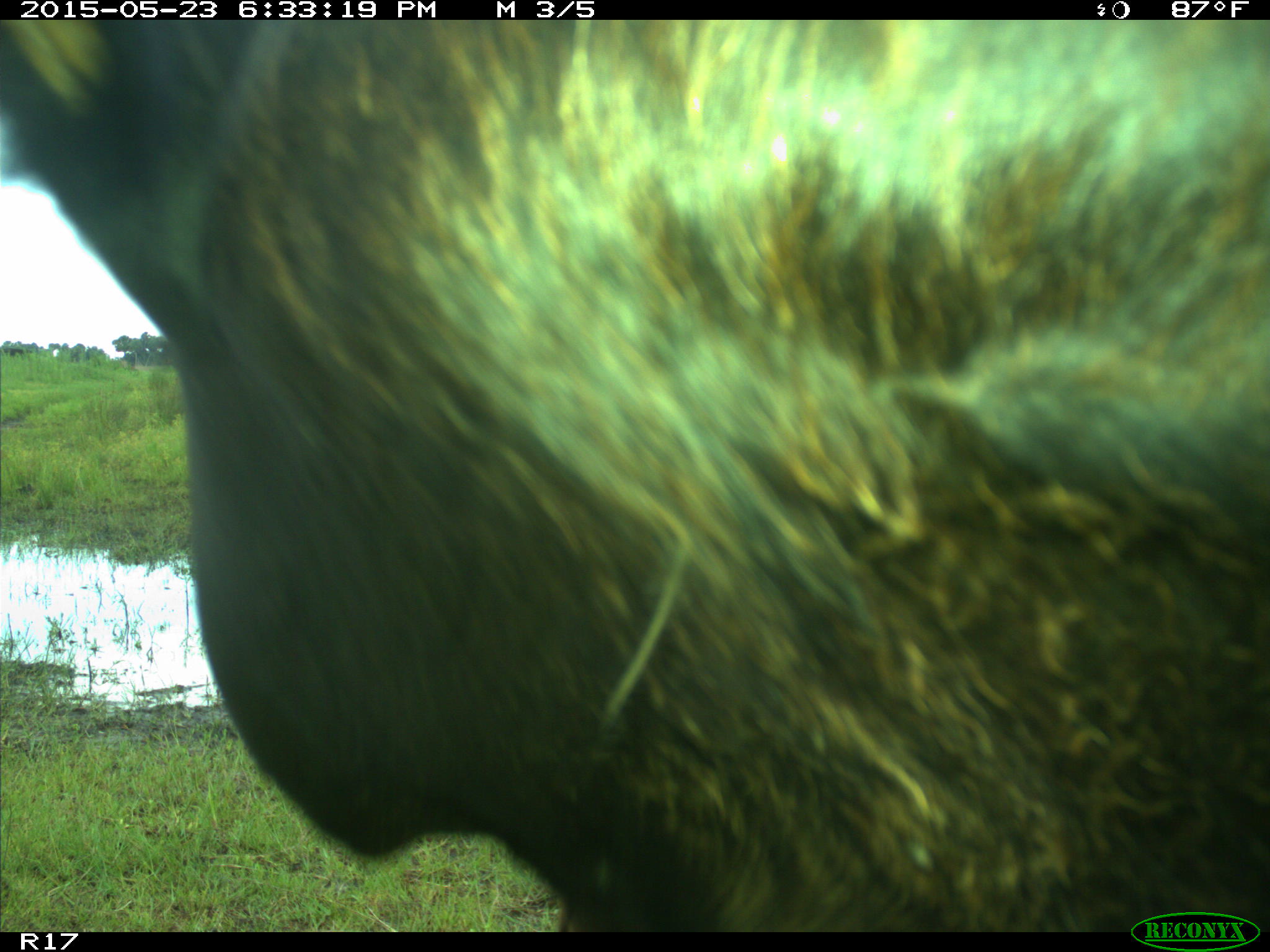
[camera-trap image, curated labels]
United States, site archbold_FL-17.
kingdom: Animalia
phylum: Chordata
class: Mammalia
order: Artiodactyla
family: Bovidae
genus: Bos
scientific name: Bos taurus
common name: domestic cow